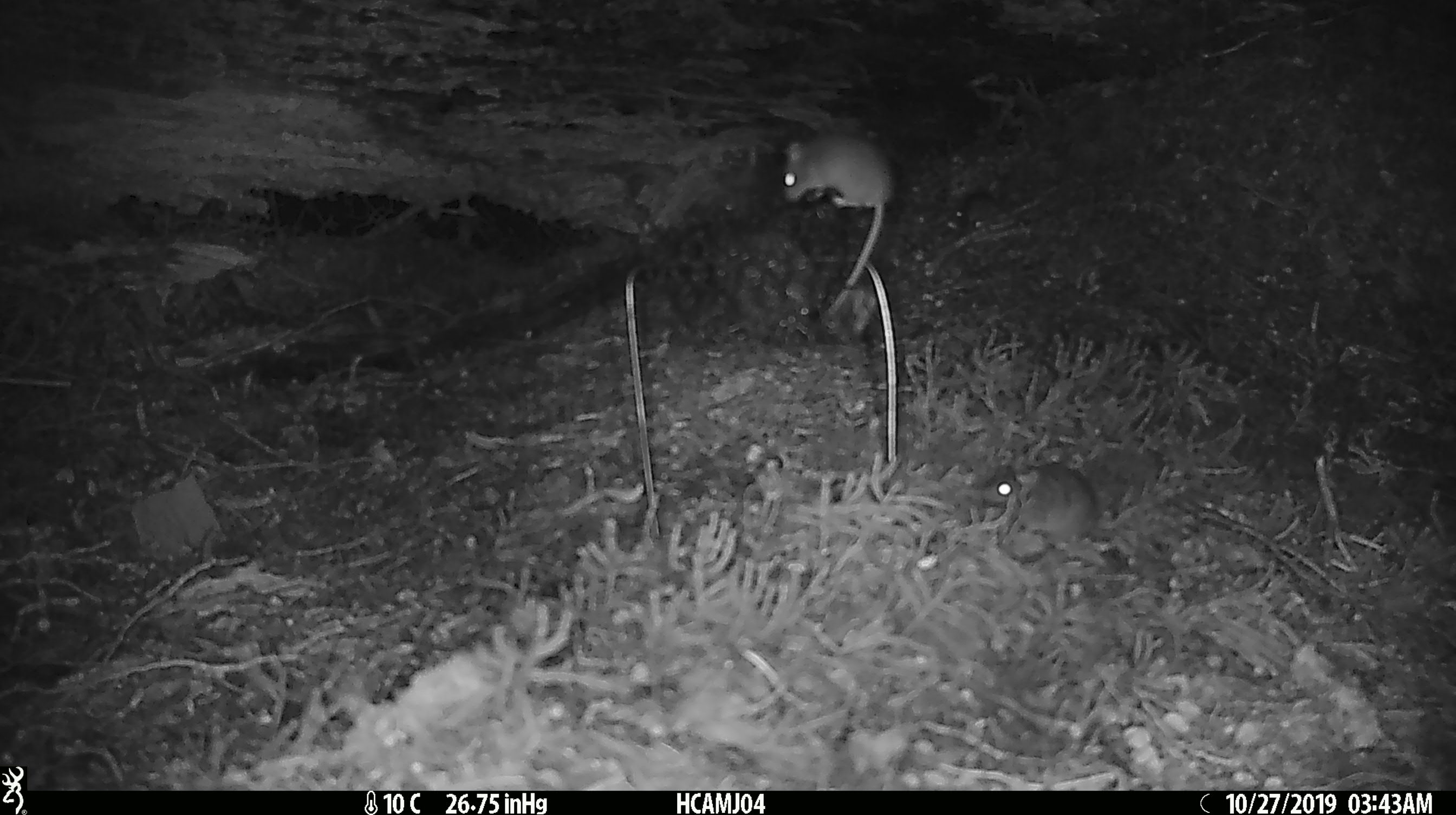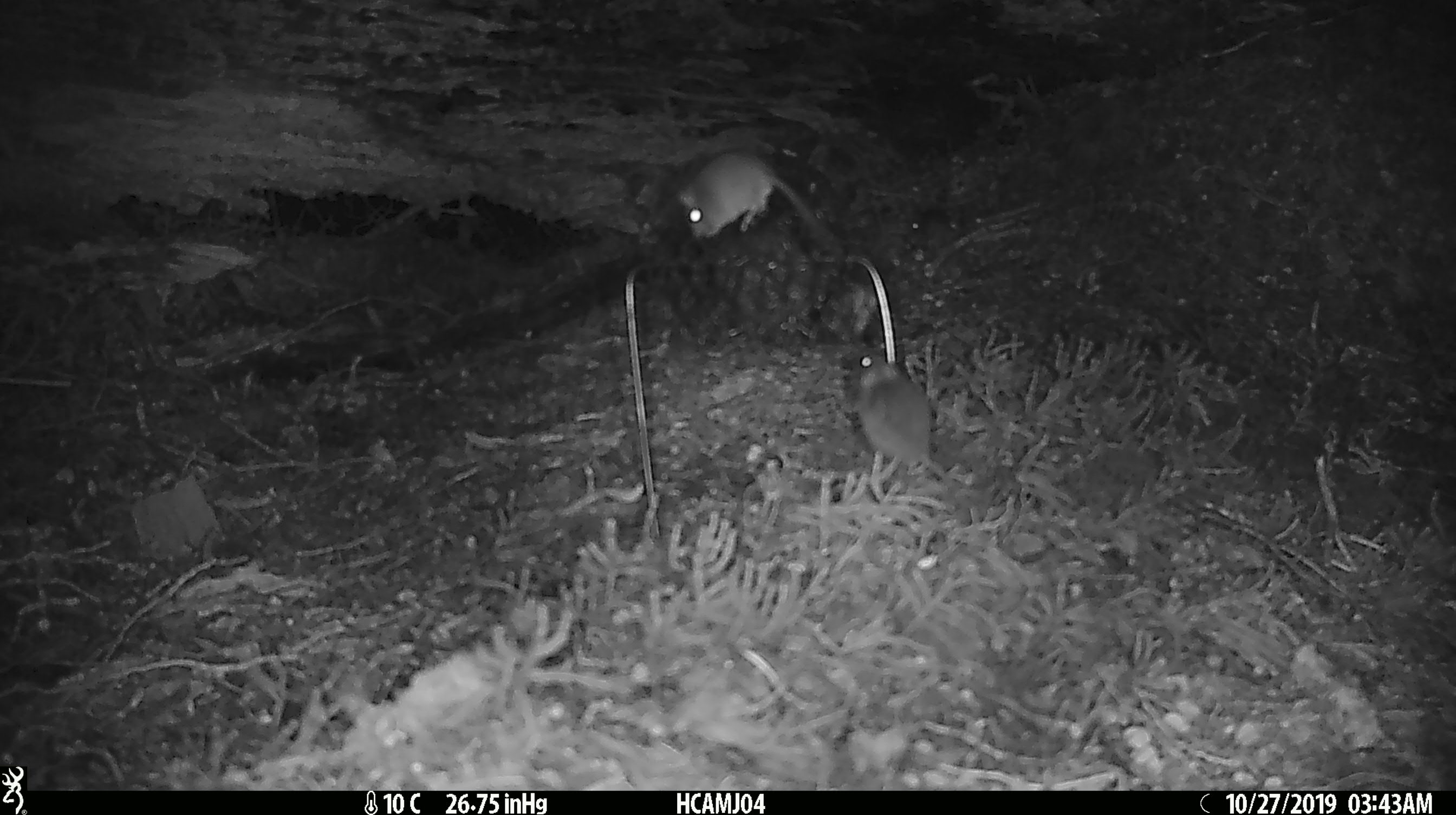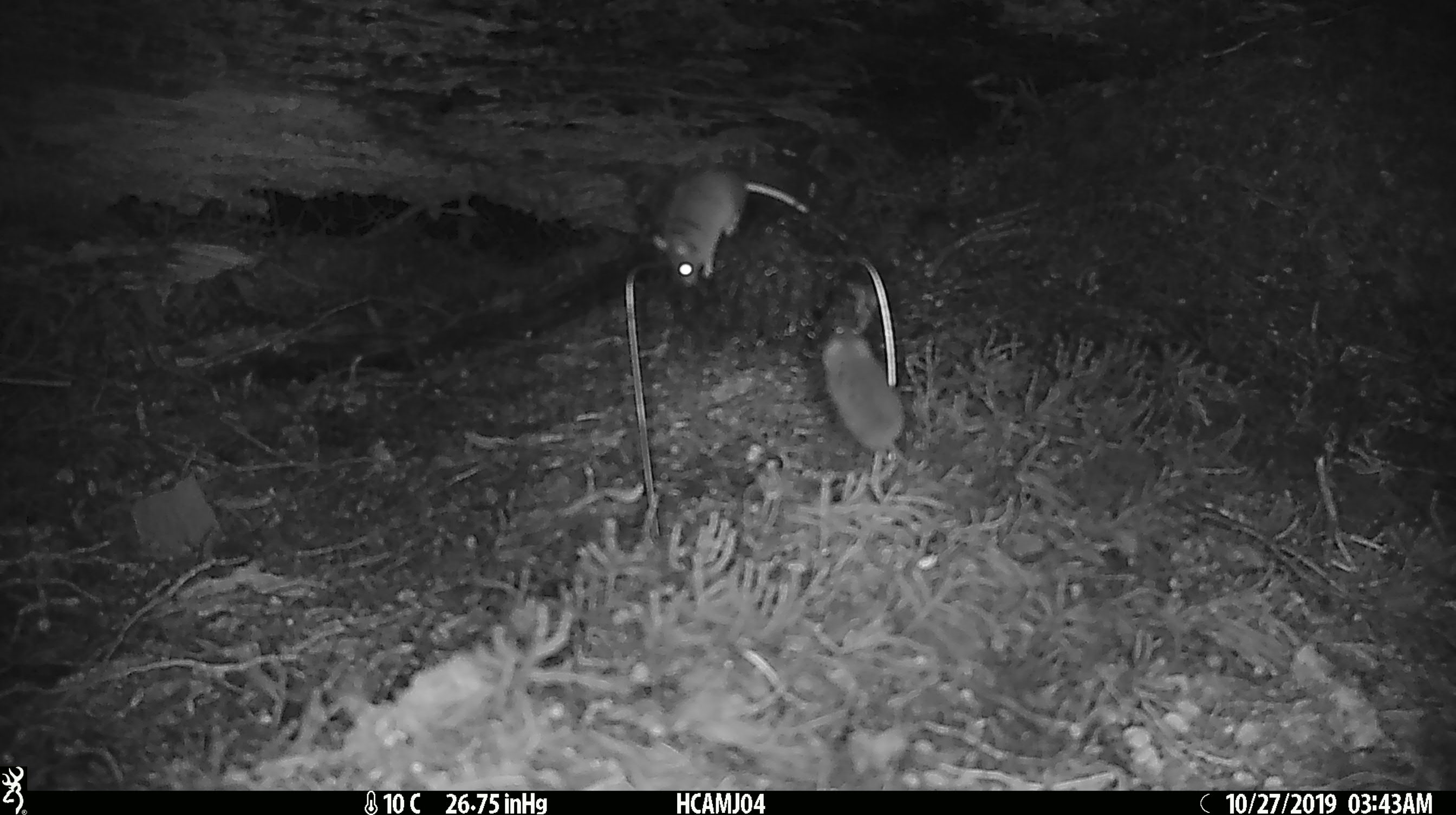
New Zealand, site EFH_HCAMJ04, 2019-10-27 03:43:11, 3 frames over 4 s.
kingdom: Animalia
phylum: Chordata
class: Mammalia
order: Rodentia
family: Muridae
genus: Mus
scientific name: Mus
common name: mouse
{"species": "mouse (Mus)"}